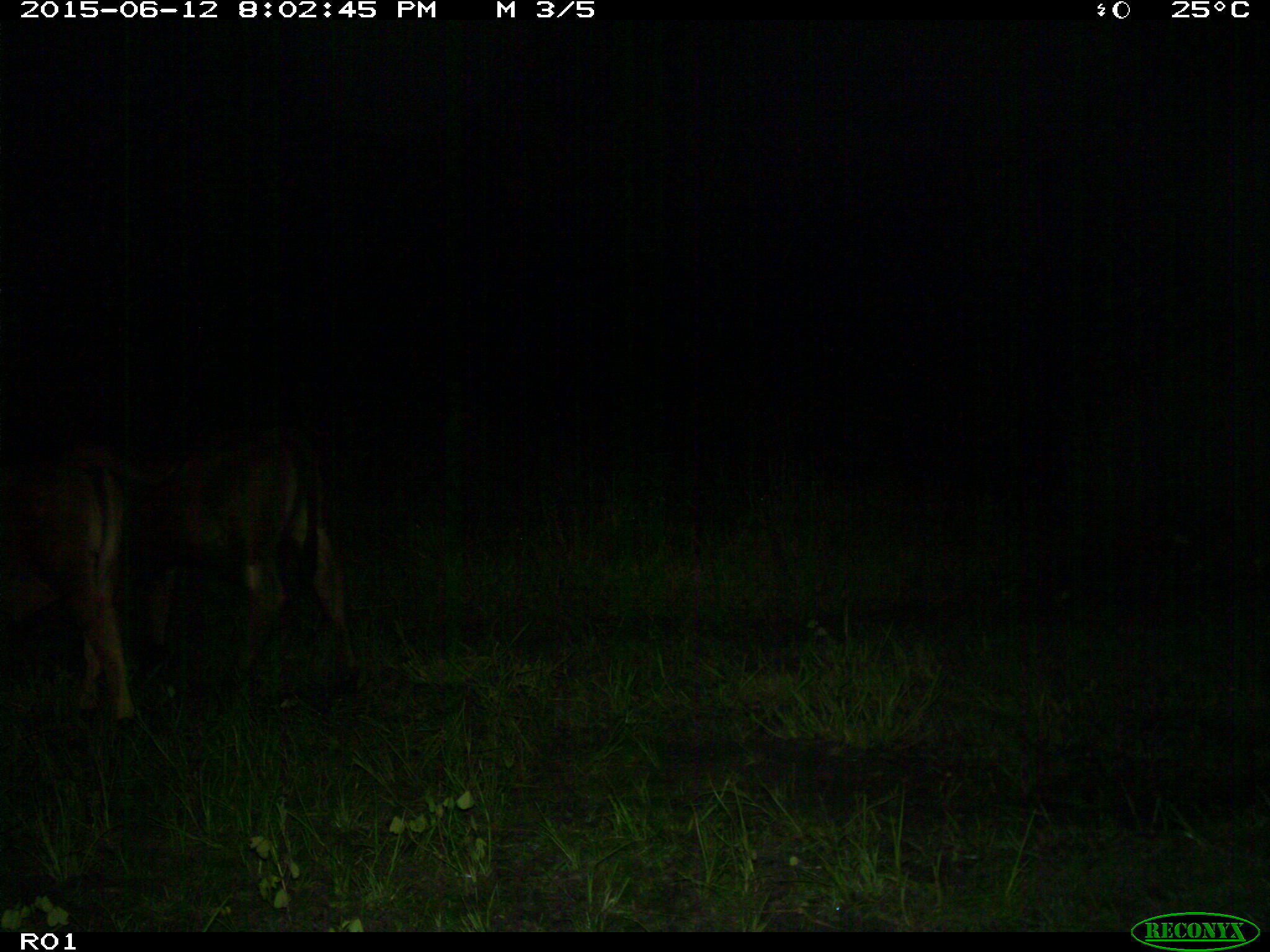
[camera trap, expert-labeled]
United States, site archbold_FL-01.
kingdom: Animalia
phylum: Chordata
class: Mammalia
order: Artiodactyla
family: Bovidae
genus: Bos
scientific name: Bos taurus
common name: domestic cow